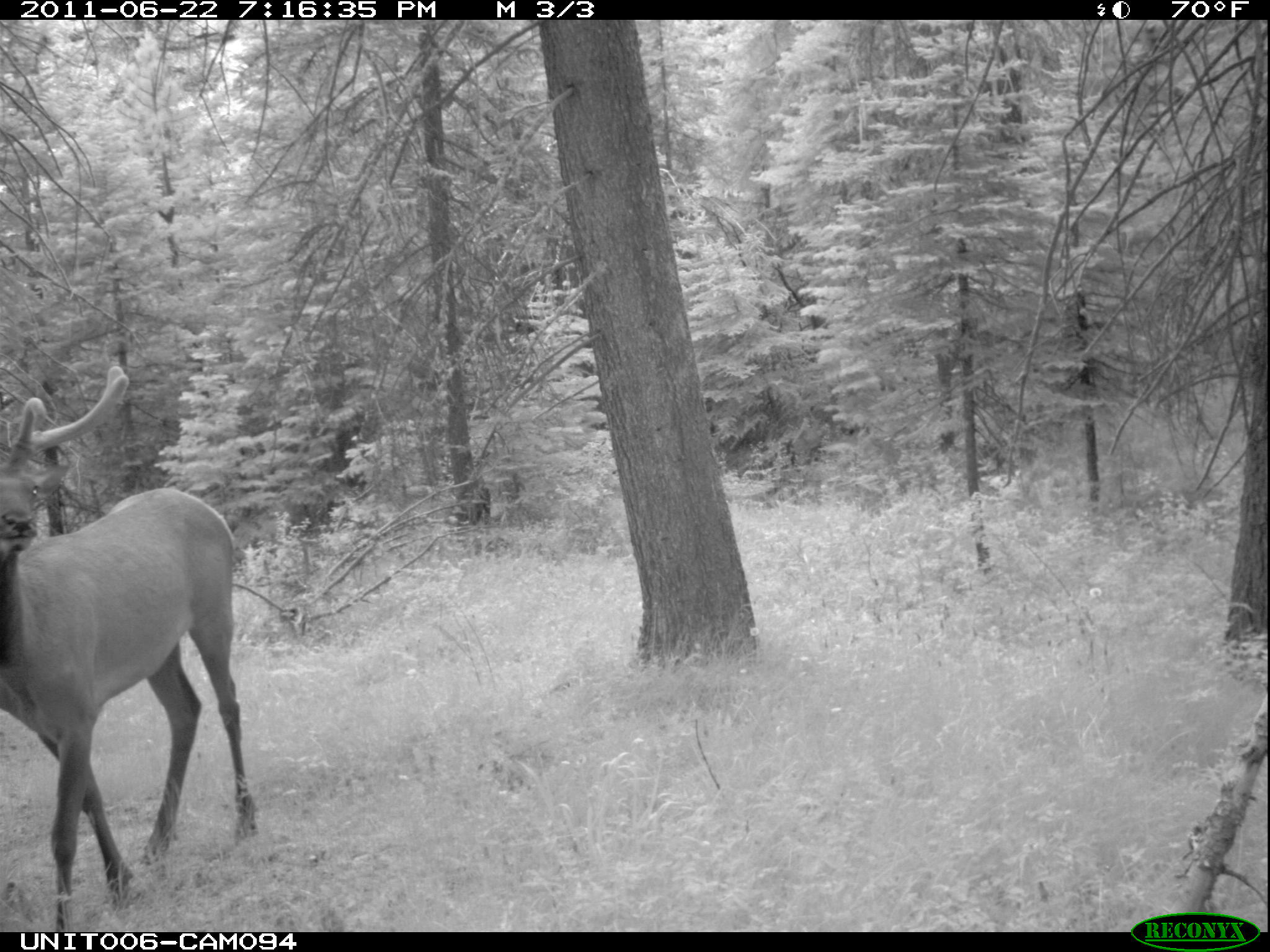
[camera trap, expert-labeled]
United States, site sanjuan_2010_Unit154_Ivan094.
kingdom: Animalia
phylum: Chordata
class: Mammalia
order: Artiodactyla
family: Cervidae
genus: Cervus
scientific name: Cervus elaphus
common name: red deer